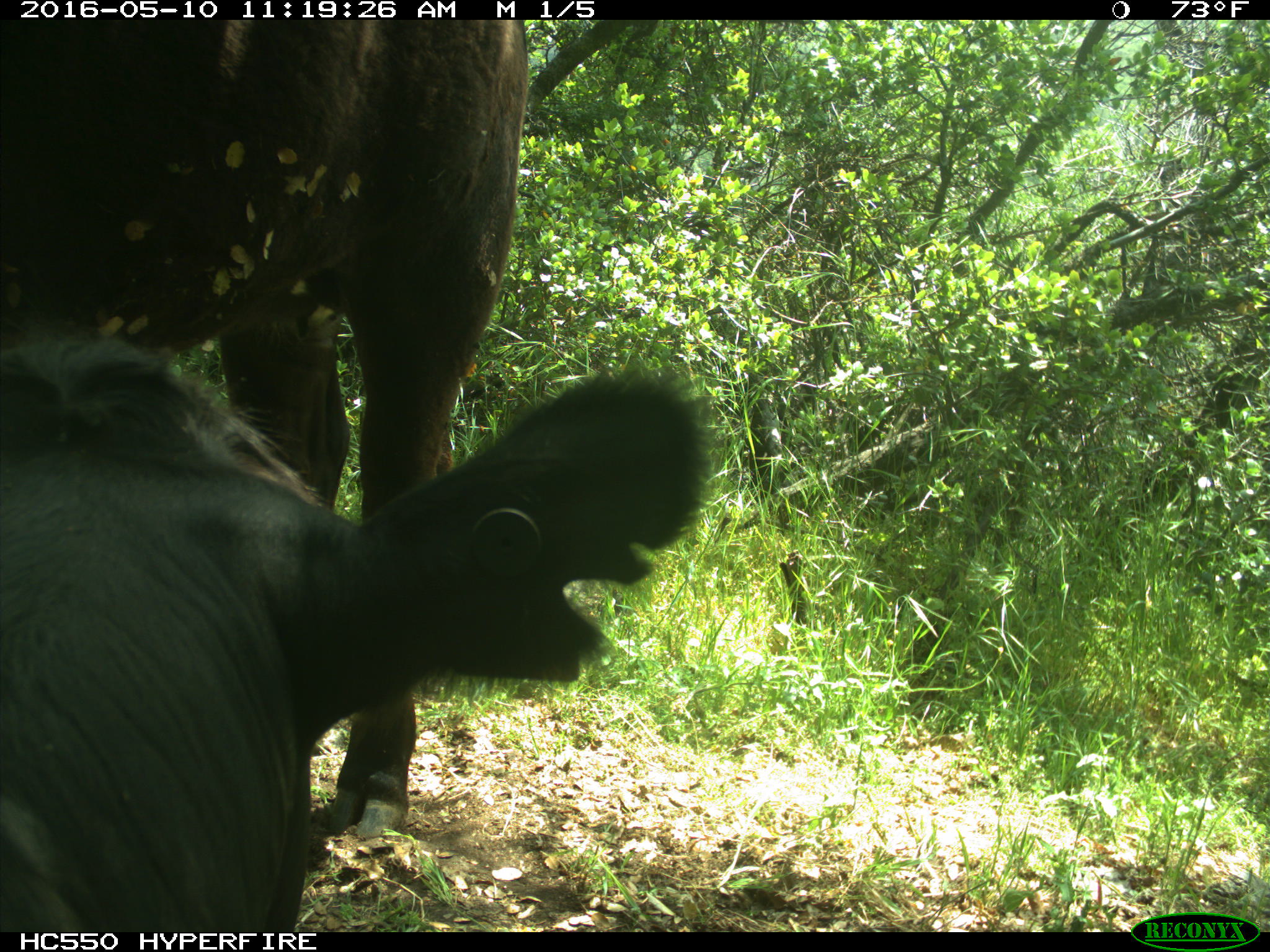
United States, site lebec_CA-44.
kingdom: Animalia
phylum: Chordata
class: Mammalia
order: Artiodactyla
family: Bovidae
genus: Bos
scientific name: Bos taurus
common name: domestic cow